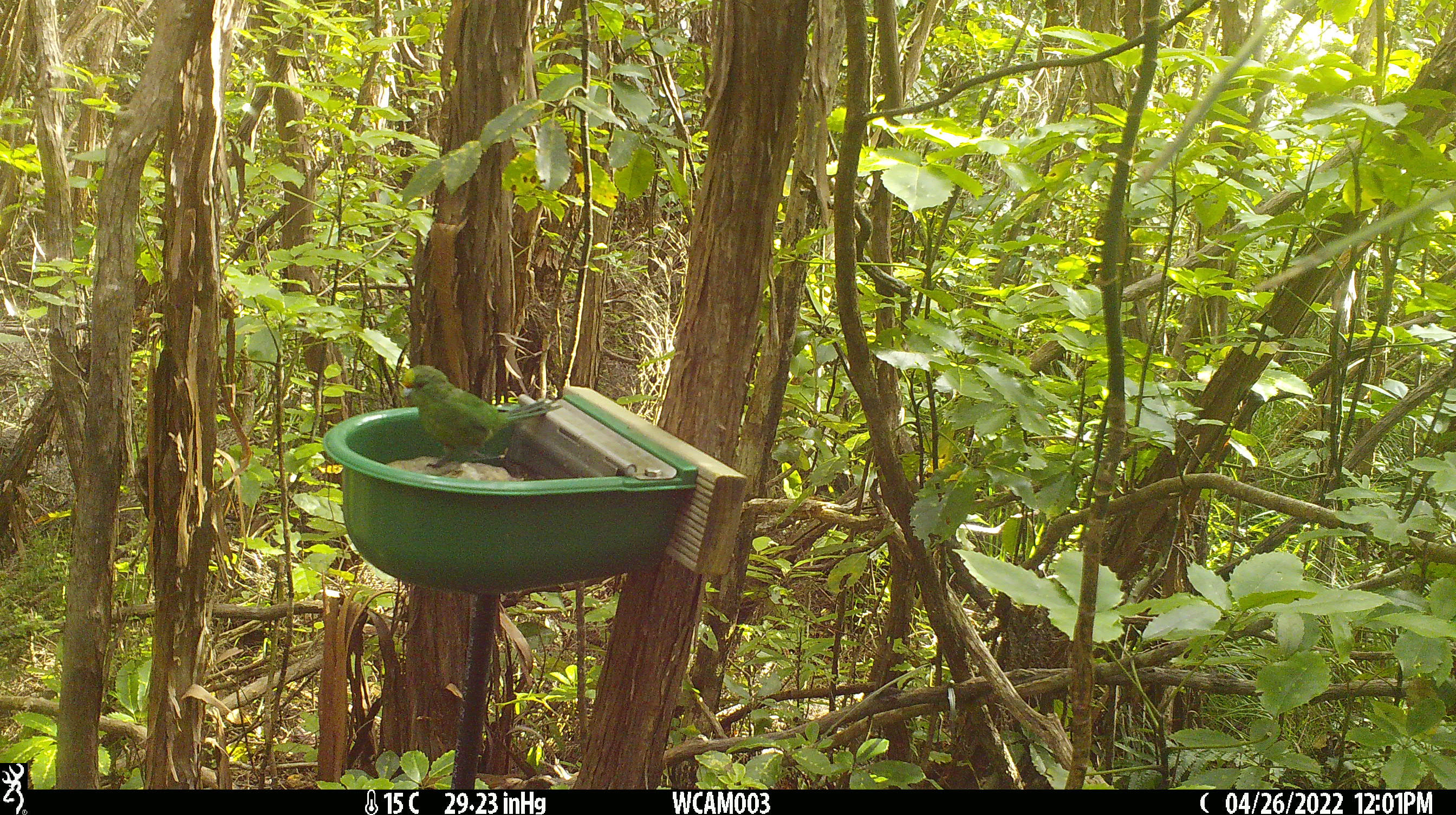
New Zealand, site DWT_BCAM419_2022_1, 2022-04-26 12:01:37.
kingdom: Animalia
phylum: Chordata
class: Aves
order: Psittaciformes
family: Psittaculidae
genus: Cyanoramphus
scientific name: Cyanoramphus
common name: parakeet